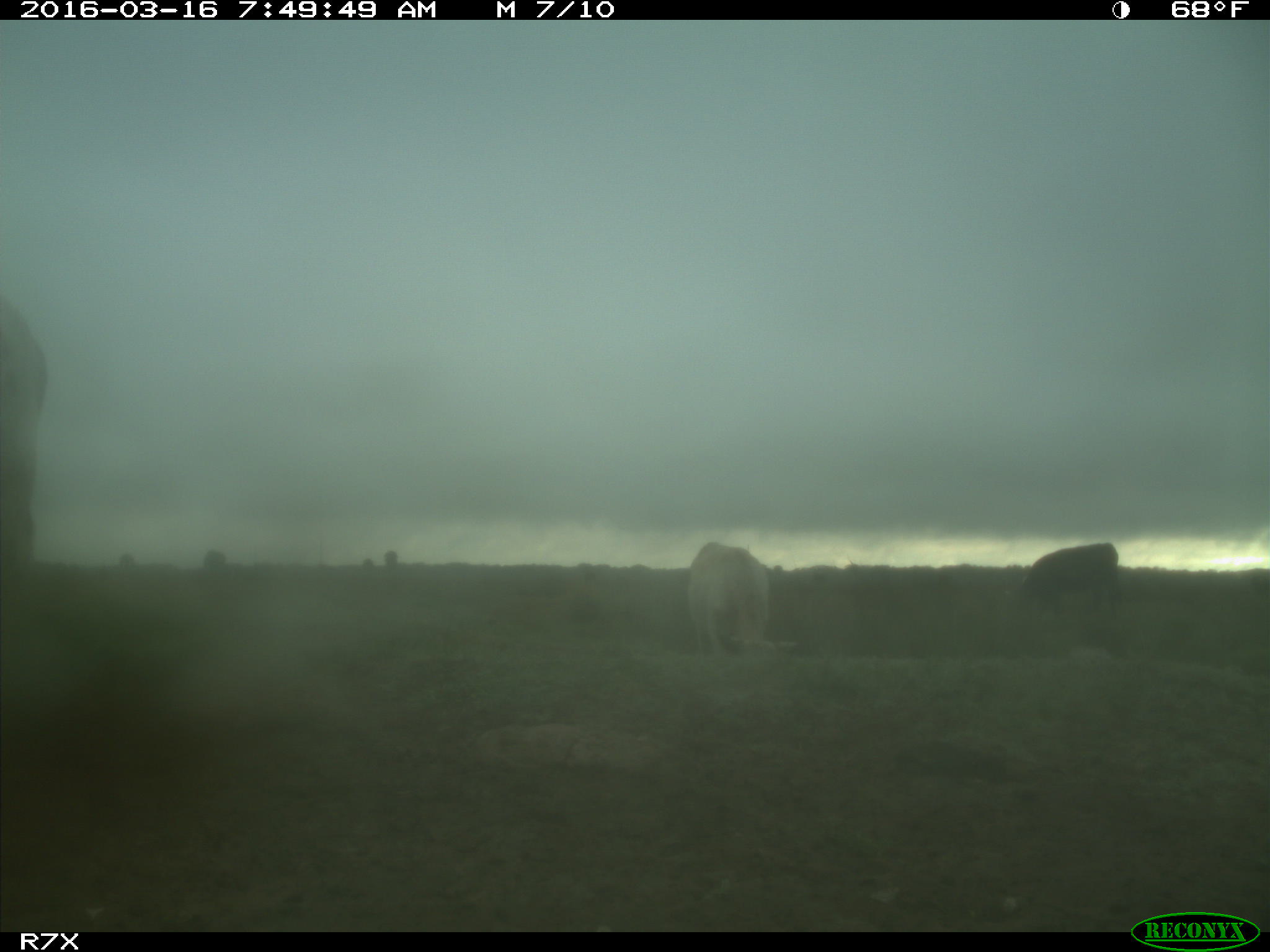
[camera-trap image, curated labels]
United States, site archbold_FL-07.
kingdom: Animalia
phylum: Chordata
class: Mammalia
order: Artiodactyla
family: Bovidae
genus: Bos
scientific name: Bos taurus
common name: domestic cow